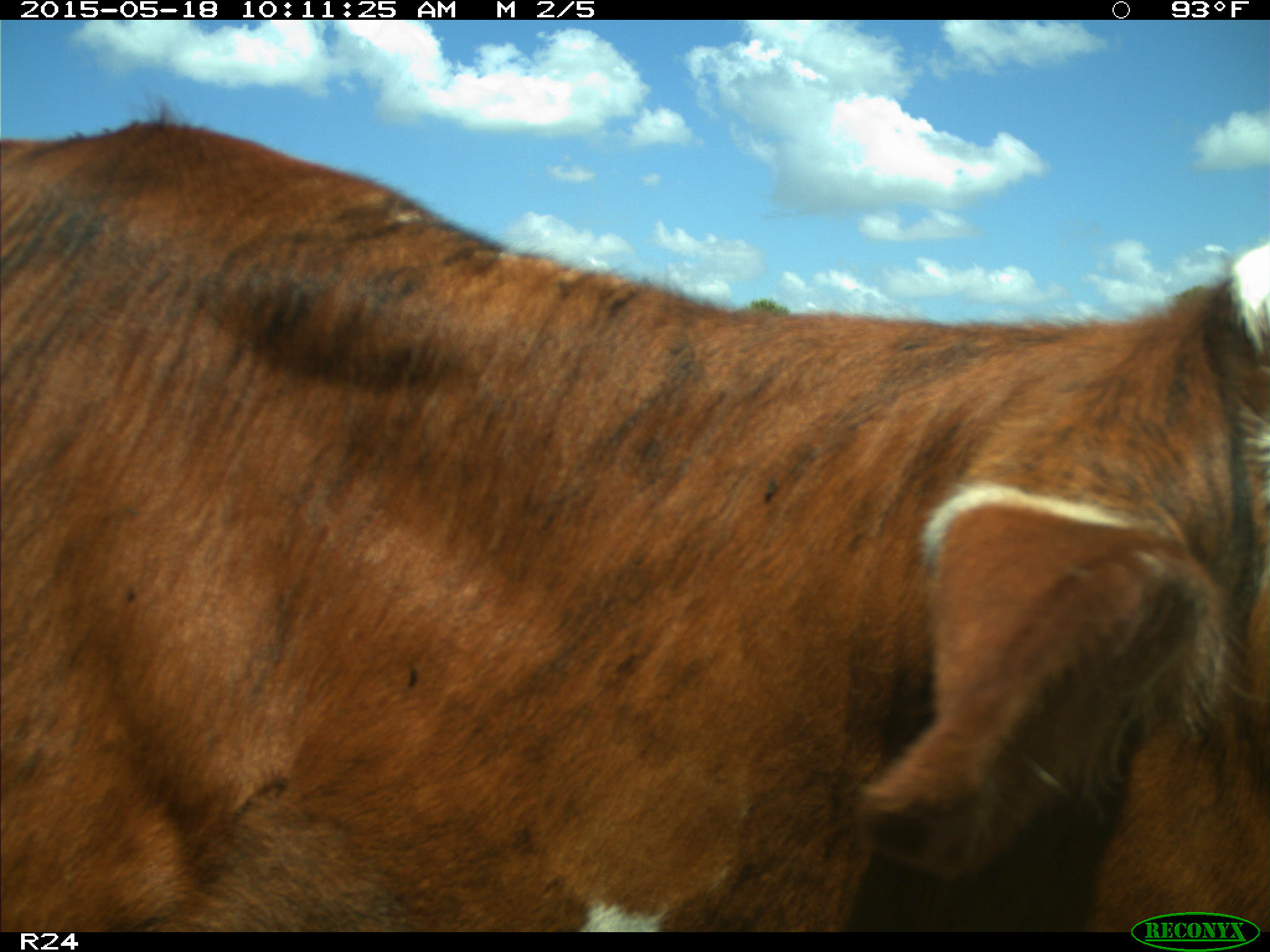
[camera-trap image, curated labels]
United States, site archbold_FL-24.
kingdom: Animalia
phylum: Chordata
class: Mammalia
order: Artiodactyla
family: Bovidae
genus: Bos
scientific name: Bos taurus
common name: domestic cow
Bos taurus (domestic cow).